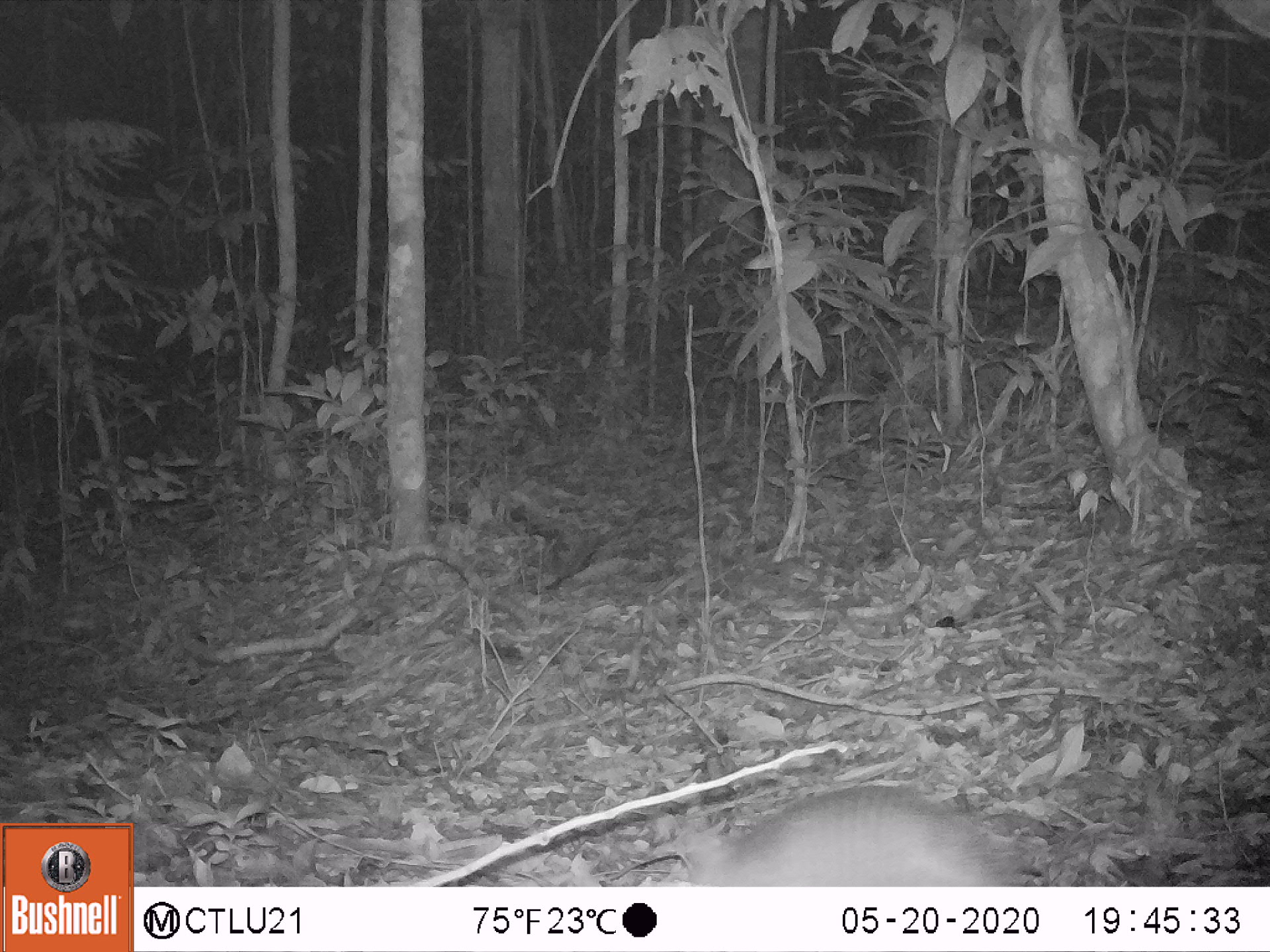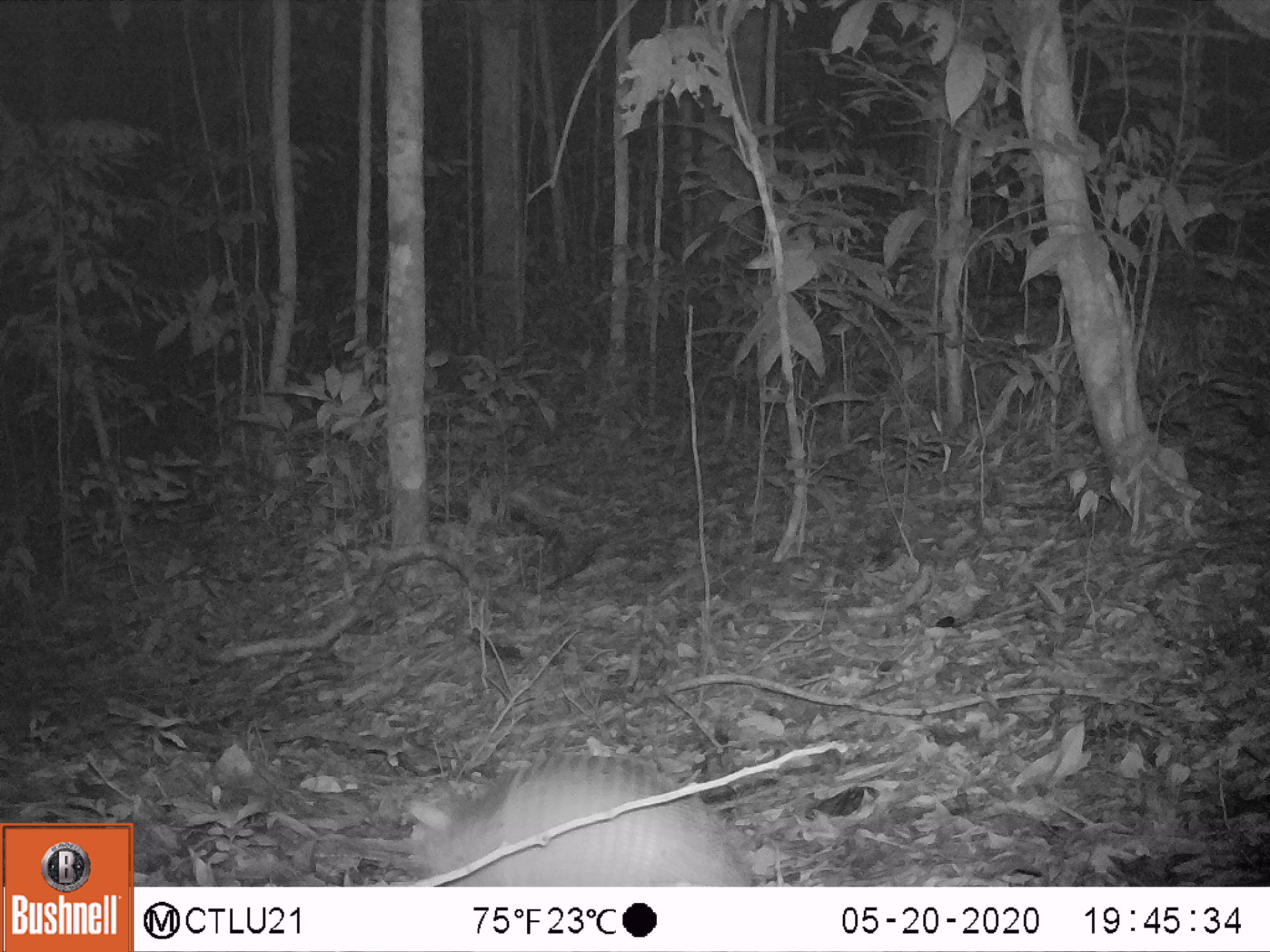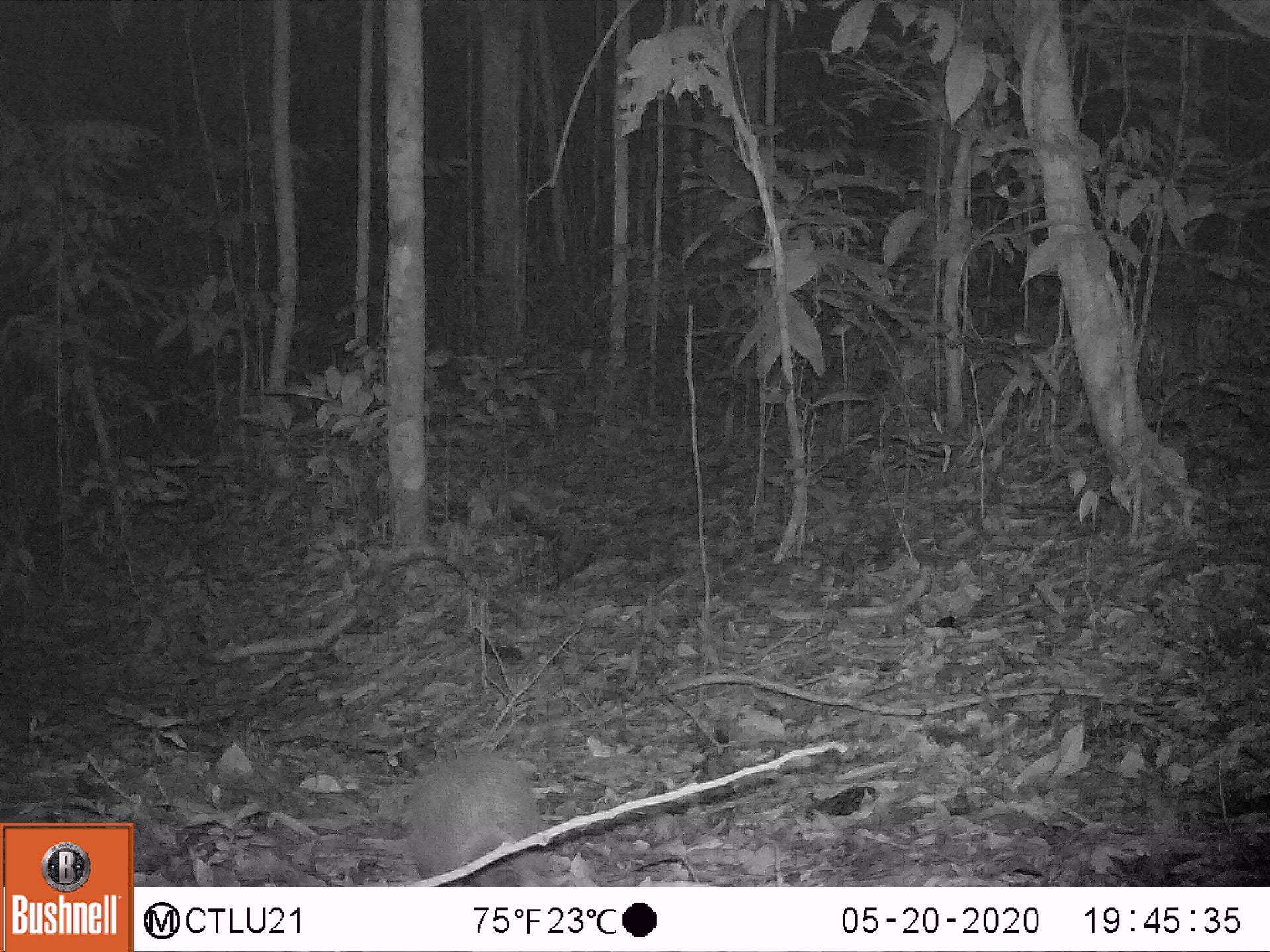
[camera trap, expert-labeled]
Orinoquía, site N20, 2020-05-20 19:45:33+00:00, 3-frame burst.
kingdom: Animalia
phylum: Chordata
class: Mammalia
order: Cingulata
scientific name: Cingulata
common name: armadillo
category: unknown armadillo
Unknown armadillo (armadillo) (Cingulata).